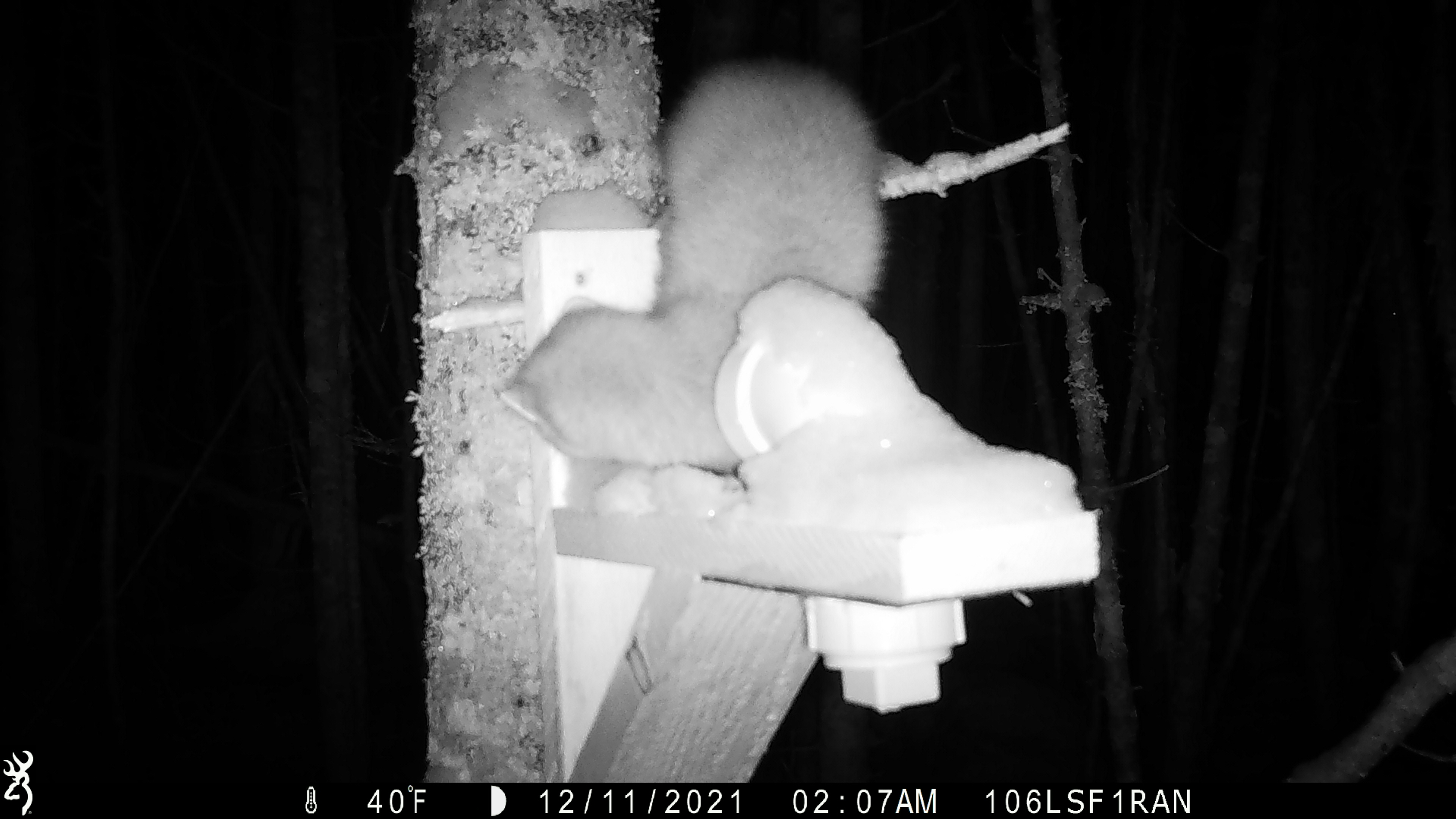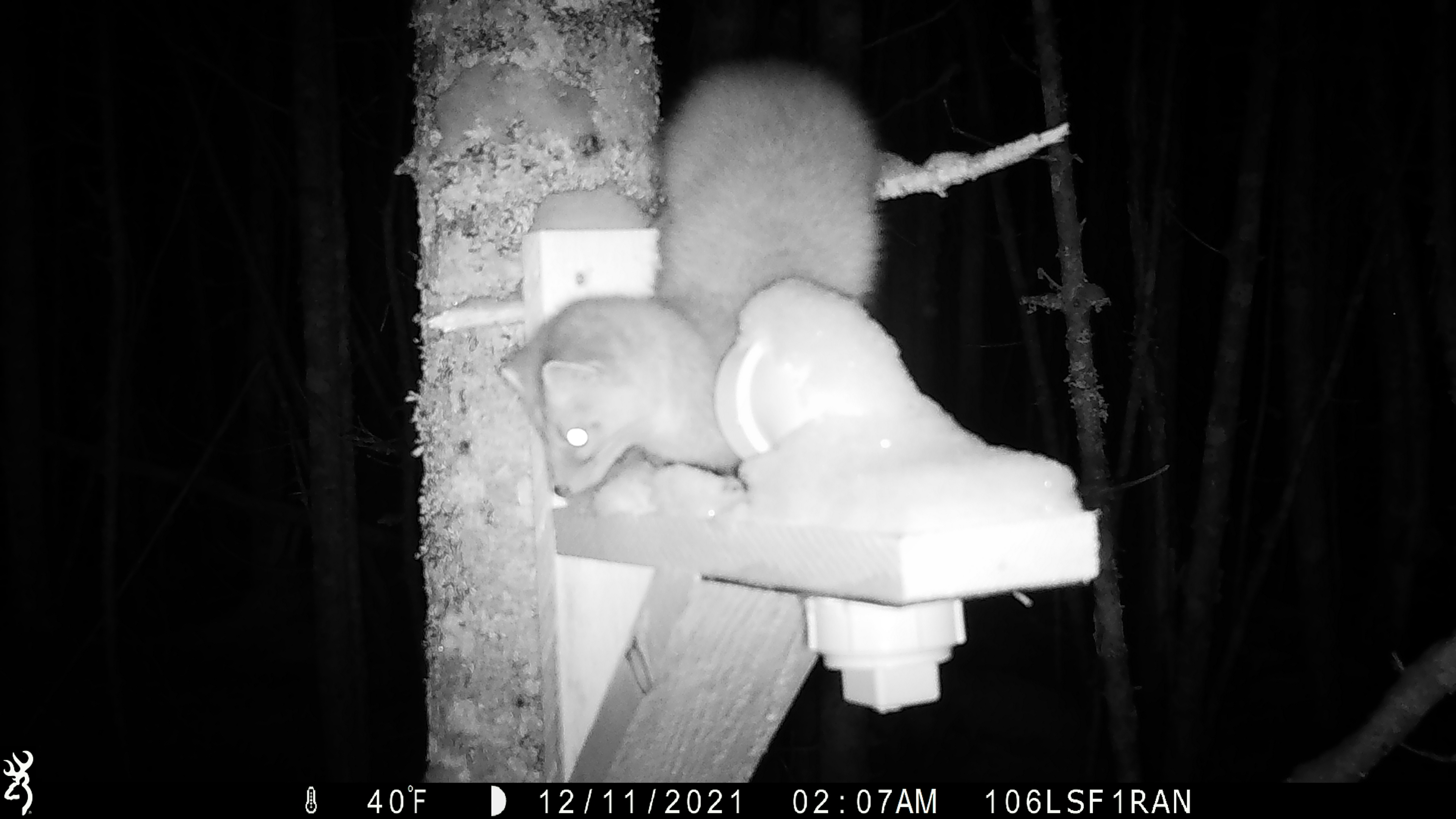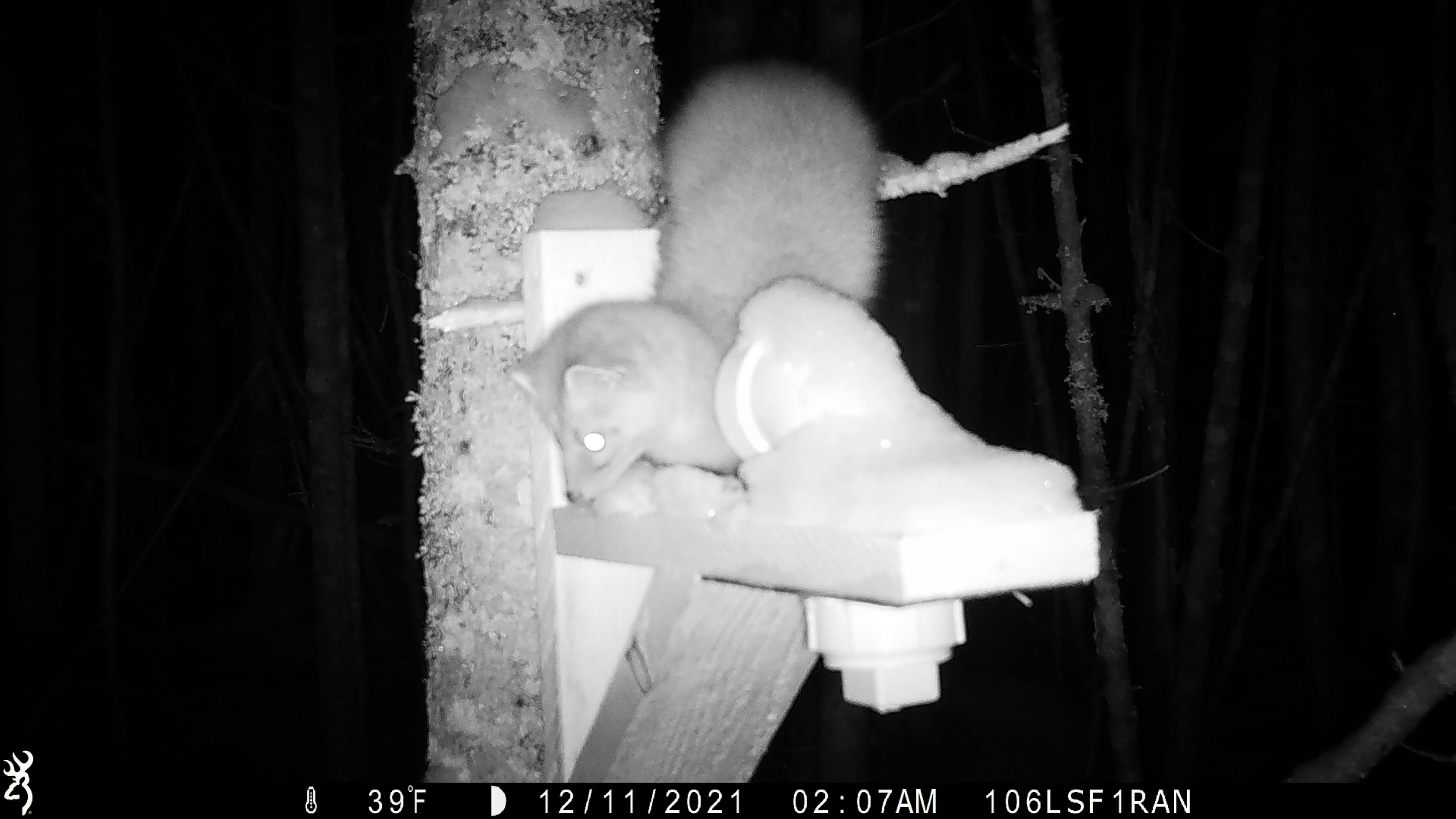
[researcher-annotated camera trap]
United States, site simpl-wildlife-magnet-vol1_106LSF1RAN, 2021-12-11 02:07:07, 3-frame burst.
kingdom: Animalia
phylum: Chordata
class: Mammalia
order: Carnivora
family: Mustelidae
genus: Martes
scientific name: Martes americana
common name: american marten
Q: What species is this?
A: American marten (Martes americana).